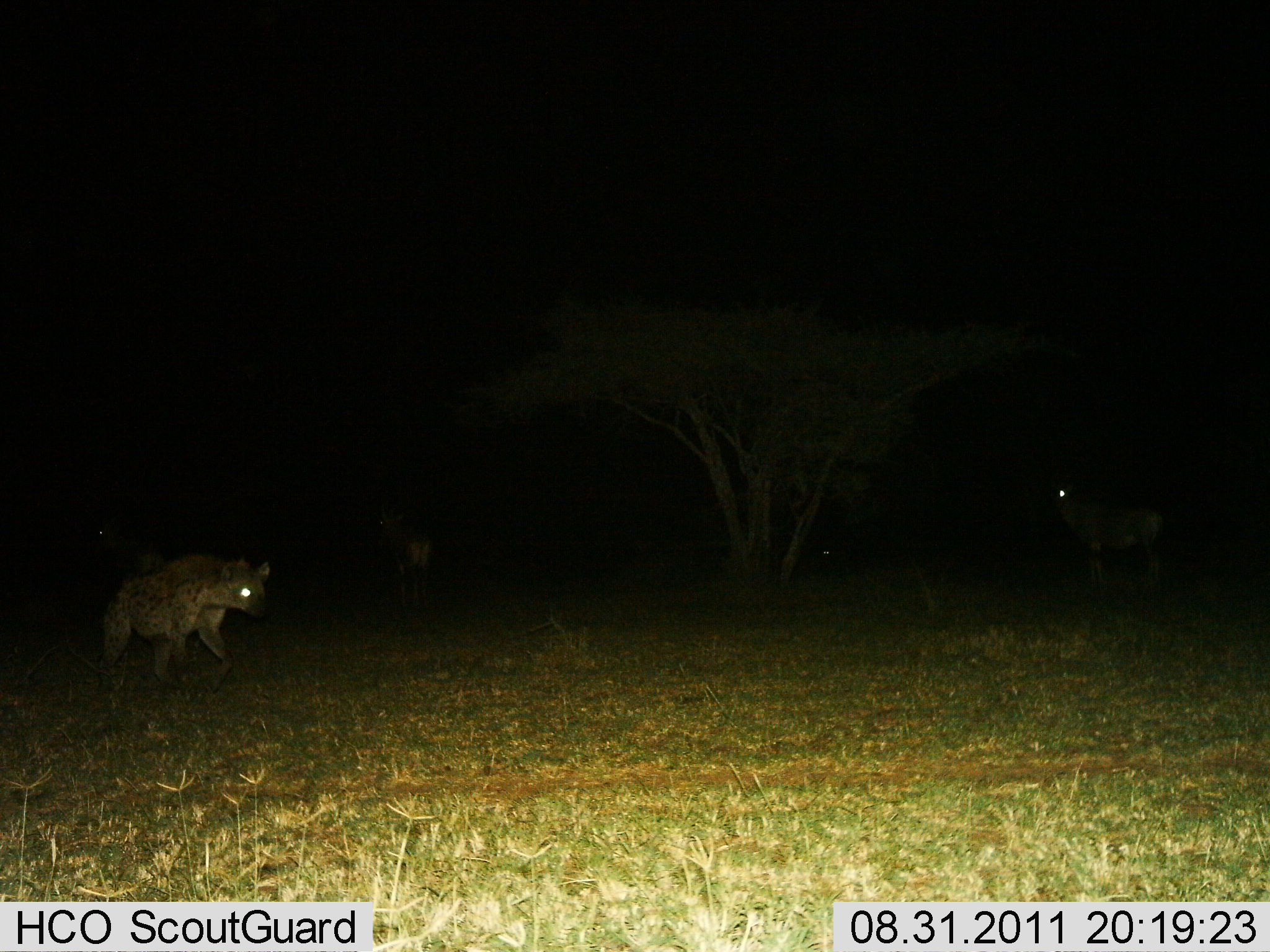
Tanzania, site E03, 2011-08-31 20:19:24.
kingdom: Animalia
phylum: Chordata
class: Mammalia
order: Carnivora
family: Hyaenidae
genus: Crocuta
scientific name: Crocuta crocuta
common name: spotted hyena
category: hyenaspotted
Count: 1.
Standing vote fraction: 19%.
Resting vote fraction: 0%.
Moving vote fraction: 81%.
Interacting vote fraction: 0%.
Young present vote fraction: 0%.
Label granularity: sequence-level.